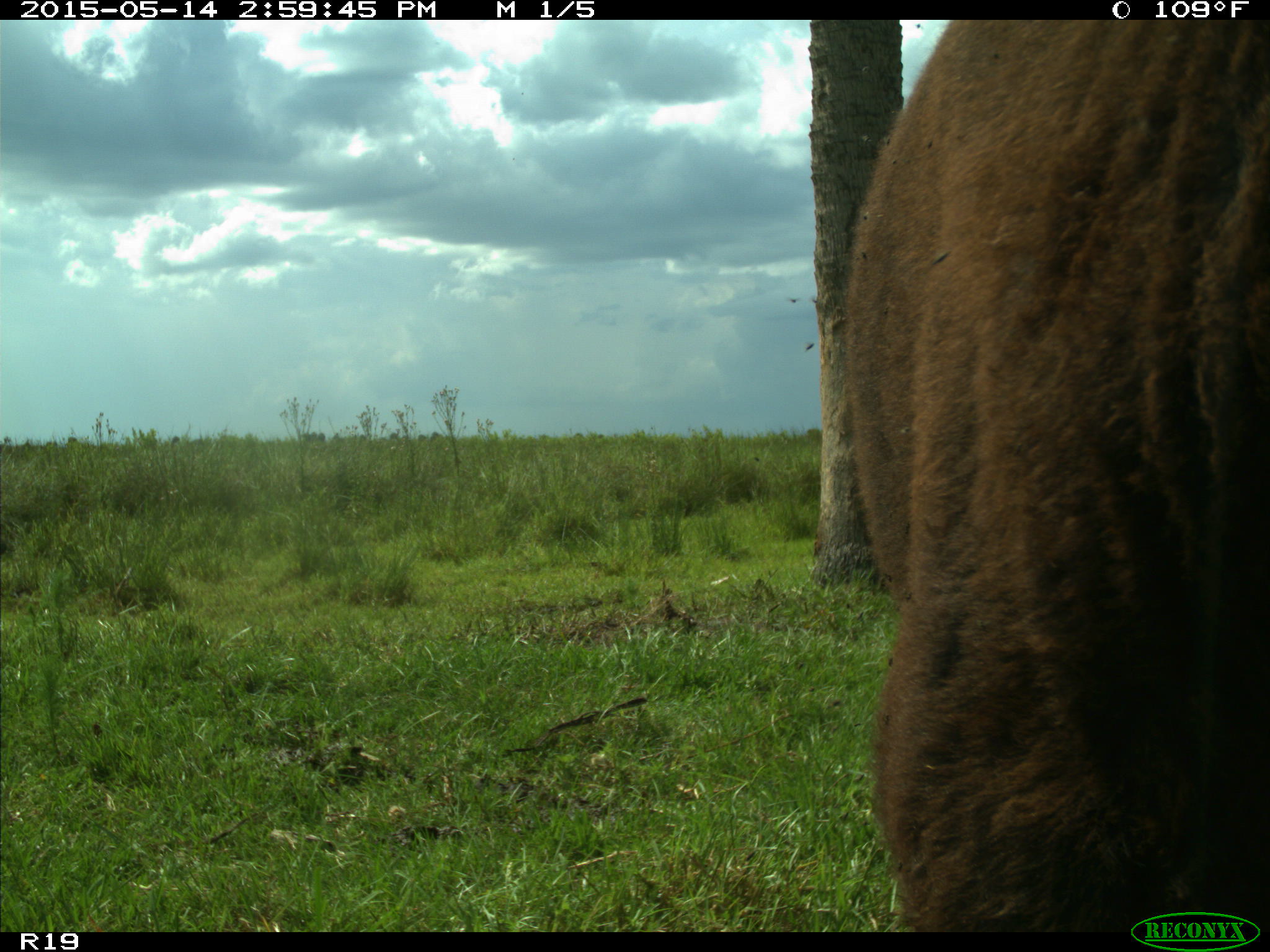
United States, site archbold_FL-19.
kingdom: Animalia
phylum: Chordata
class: Mammalia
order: Artiodactyla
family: Bovidae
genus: Bos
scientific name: Bos taurus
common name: domestic cow